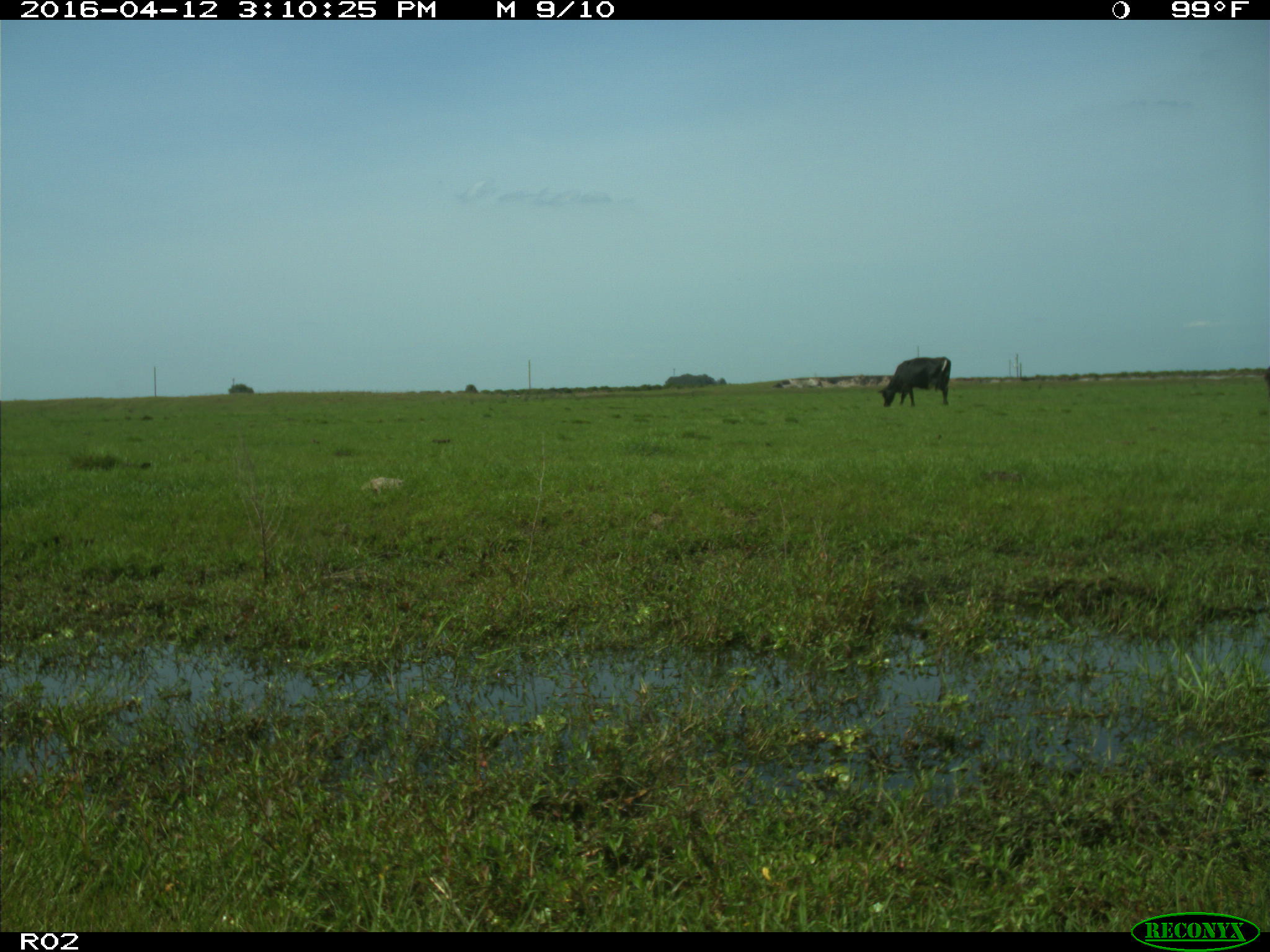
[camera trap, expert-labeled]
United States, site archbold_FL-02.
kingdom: Animalia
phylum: Chordata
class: Mammalia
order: Artiodactyla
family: Bovidae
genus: Bos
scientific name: Bos taurus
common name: domestic cow